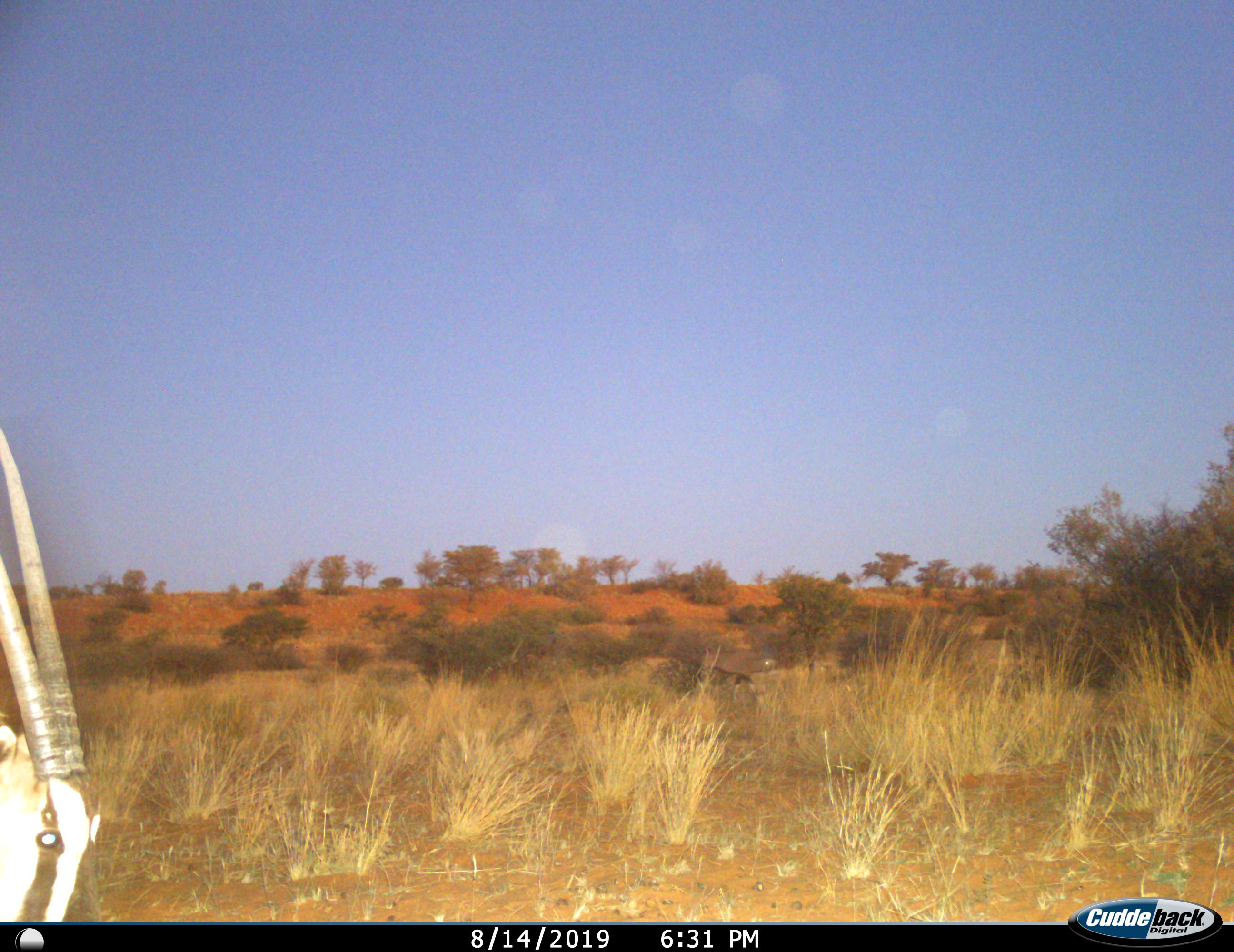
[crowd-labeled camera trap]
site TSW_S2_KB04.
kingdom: Animalia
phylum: Chordata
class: Mammalia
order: Artiodactyla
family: Bovidae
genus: Oryx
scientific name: Oryx gazella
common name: gemsbok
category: oryx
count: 1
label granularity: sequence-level